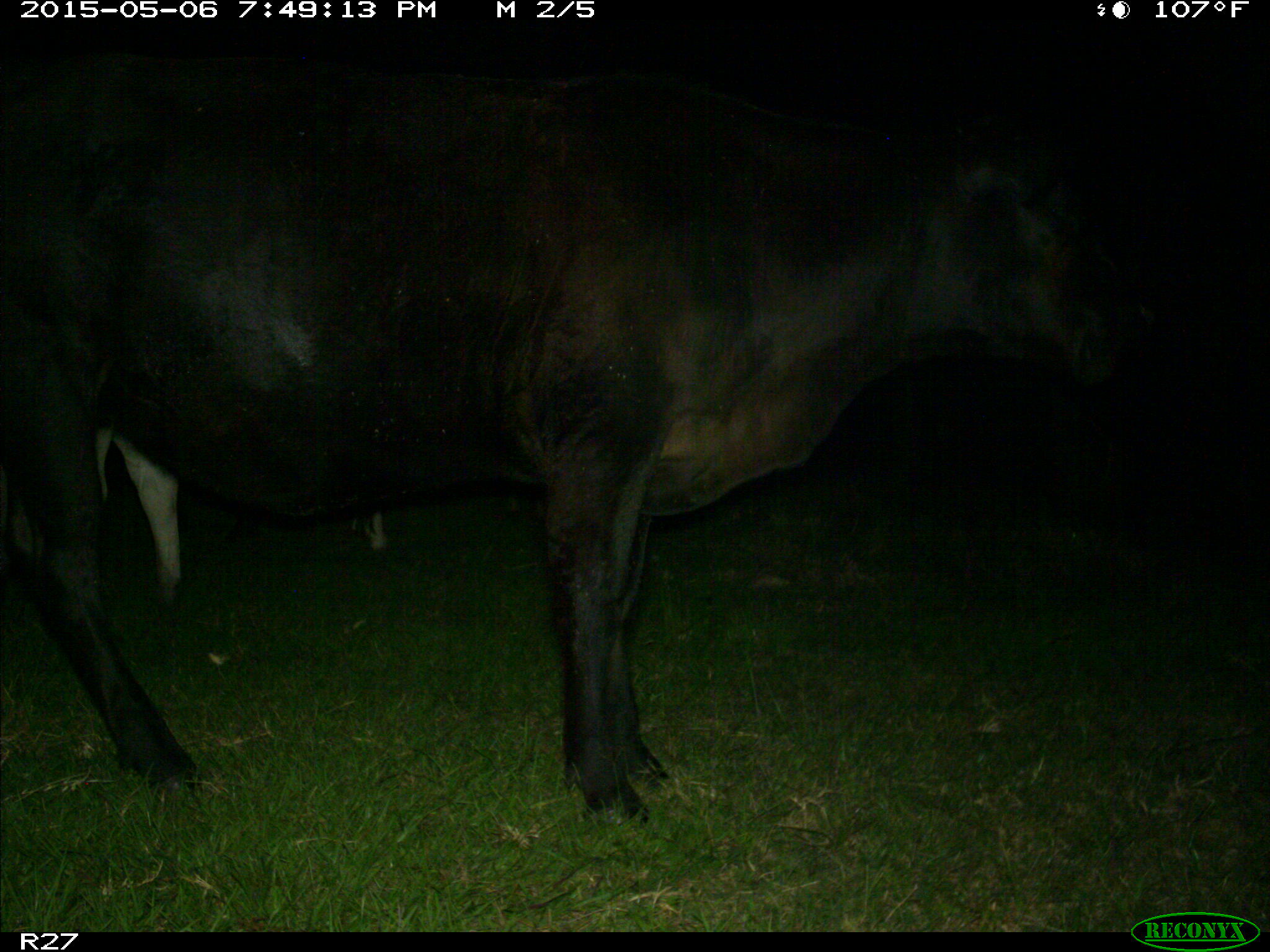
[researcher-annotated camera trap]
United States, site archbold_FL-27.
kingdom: Animalia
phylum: Chordata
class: Mammalia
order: Artiodactyla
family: Bovidae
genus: Bos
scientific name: Bos taurus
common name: domestic cow